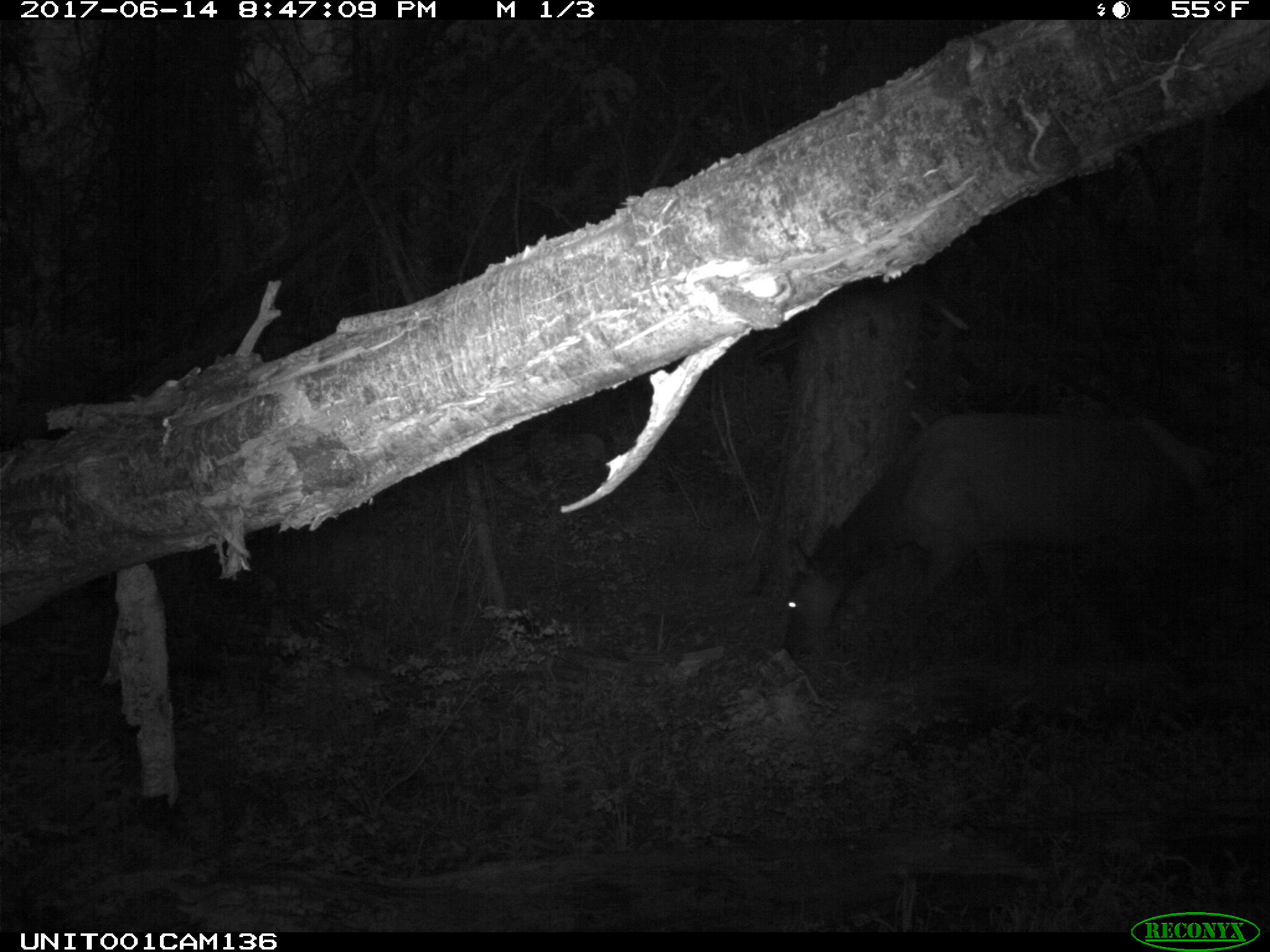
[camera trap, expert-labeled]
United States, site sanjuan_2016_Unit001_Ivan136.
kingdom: Animalia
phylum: Chordata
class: Mammalia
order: Artiodactyla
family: Cervidae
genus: Cervus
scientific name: Cervus elaphus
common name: red deer